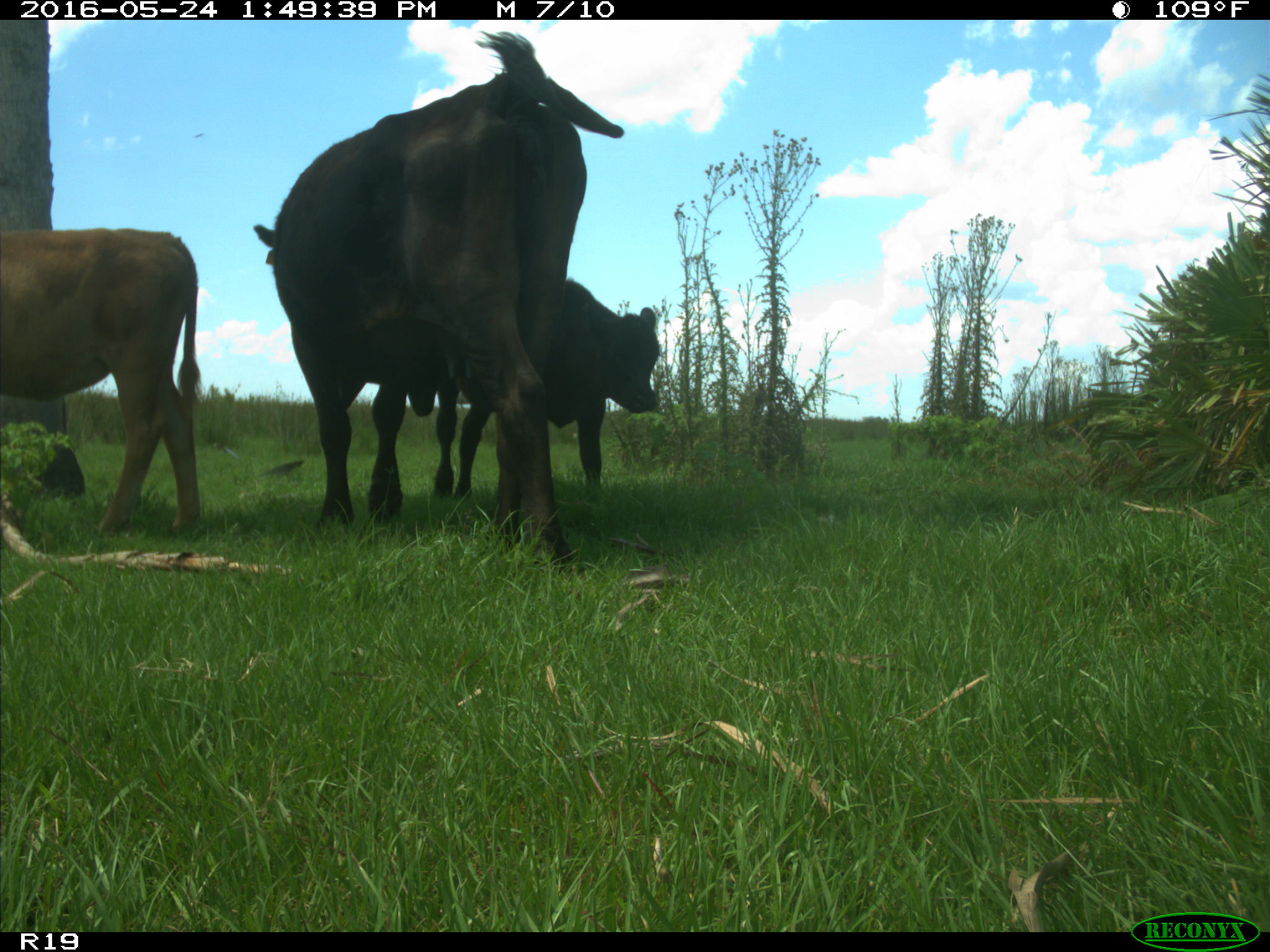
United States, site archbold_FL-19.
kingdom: Animalia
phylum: Chordata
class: Mammalia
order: Artiodactyla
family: Bovidae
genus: Bos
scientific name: Bos taurus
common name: domestic cow